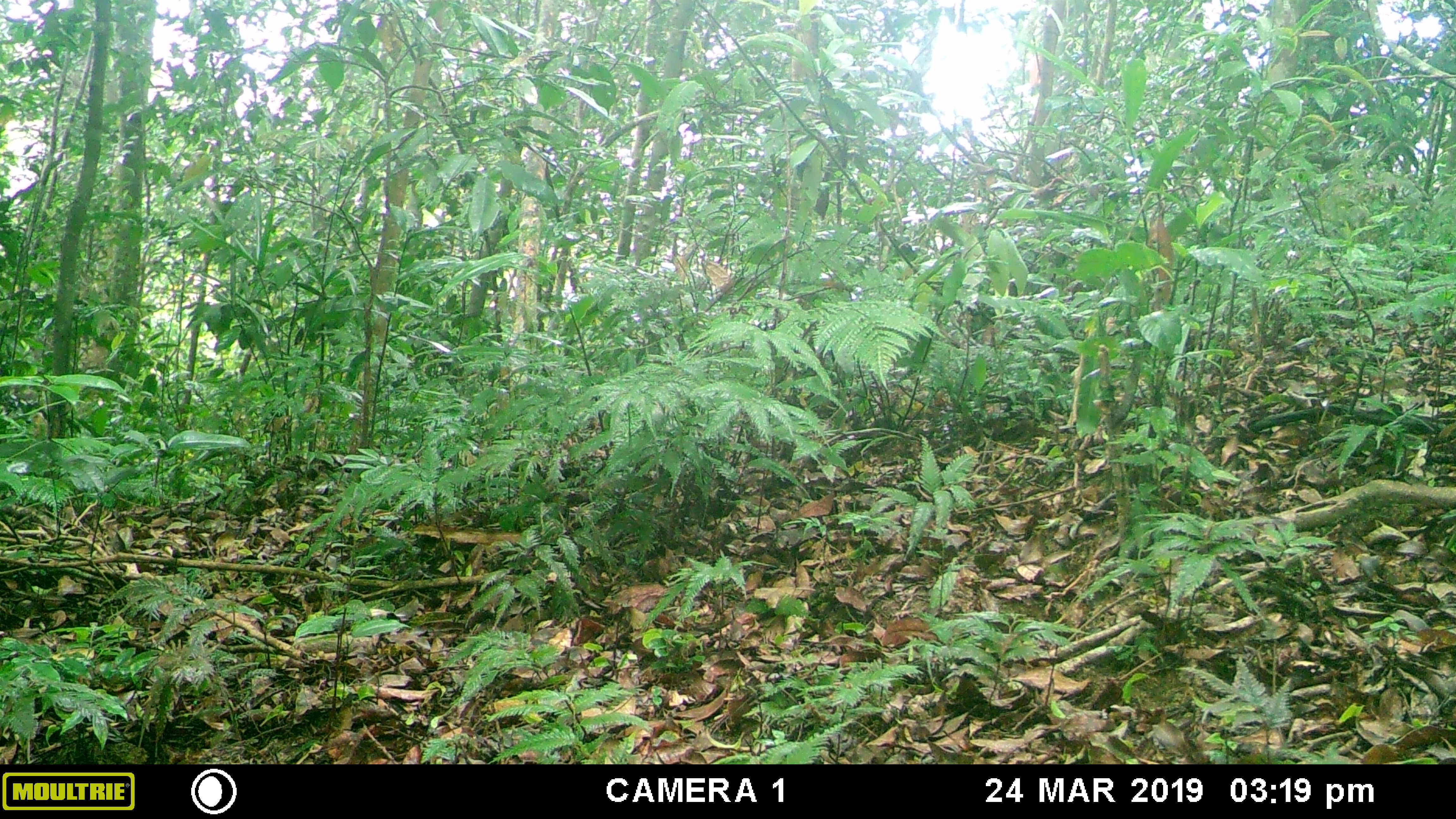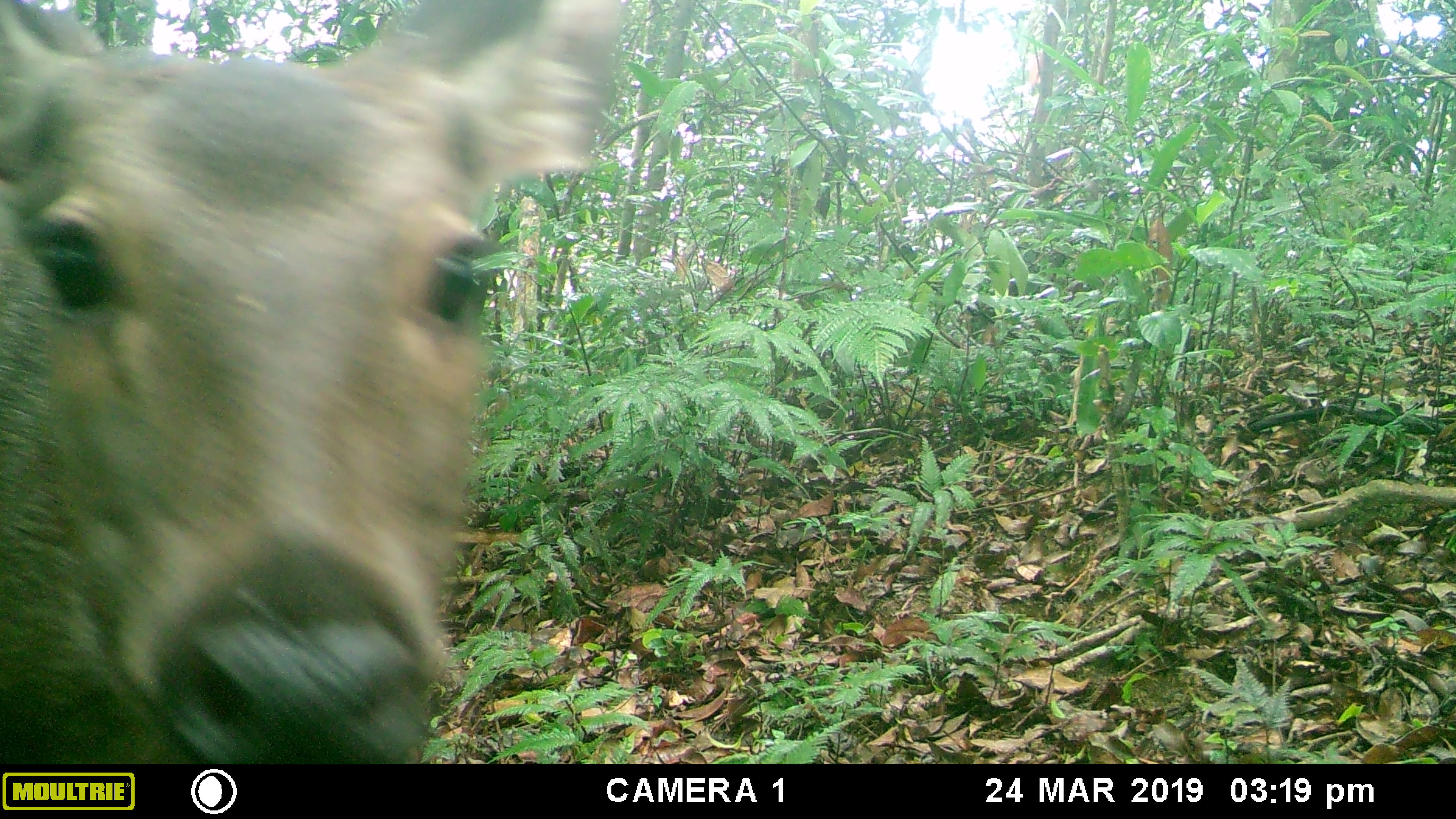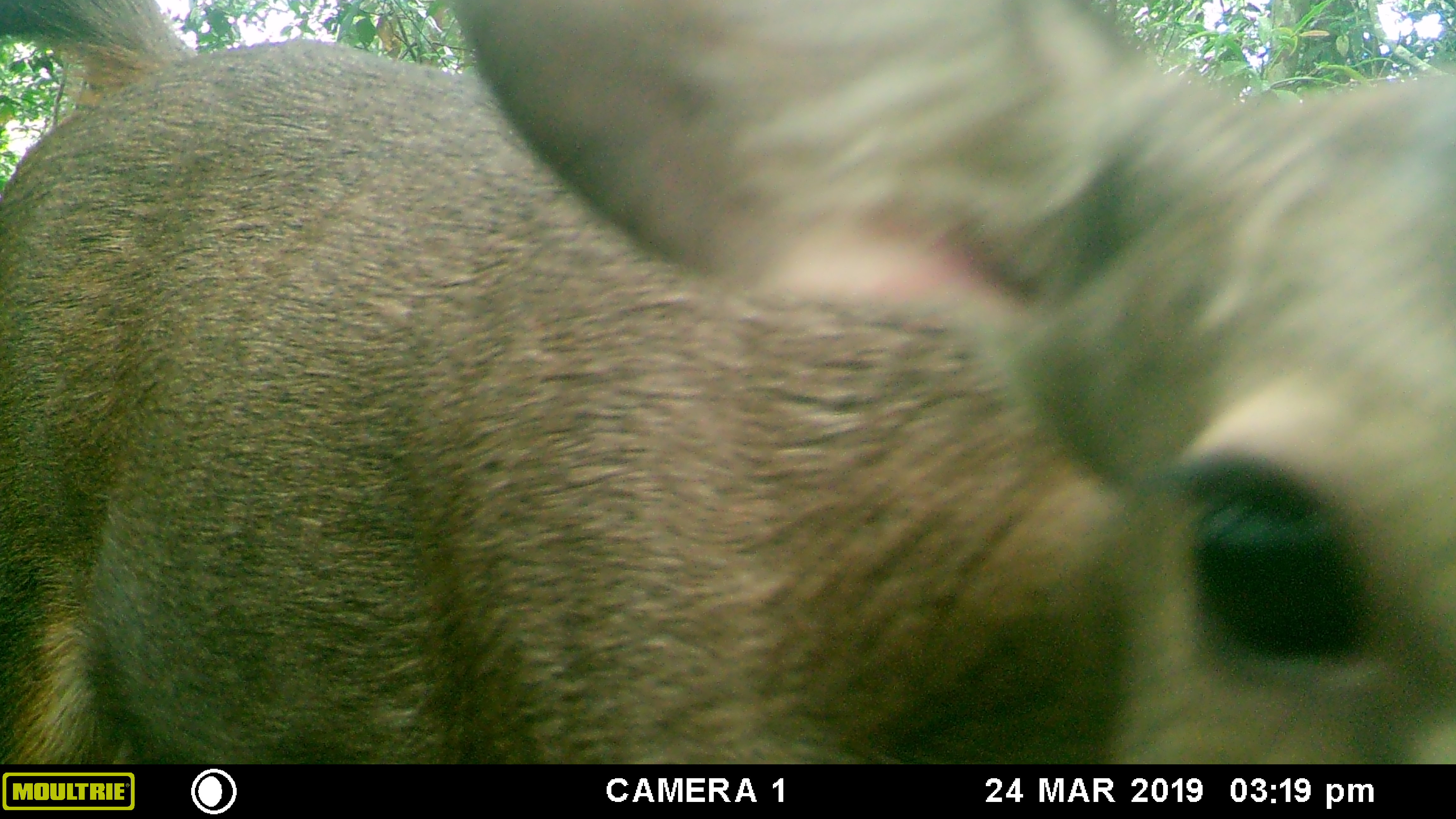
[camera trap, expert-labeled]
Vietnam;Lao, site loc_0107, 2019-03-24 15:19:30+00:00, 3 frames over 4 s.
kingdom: Animalia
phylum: Chordata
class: Mammalia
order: Artiodactyla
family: Cervidae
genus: Rusa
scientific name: Rusa unicolor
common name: sambar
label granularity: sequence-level